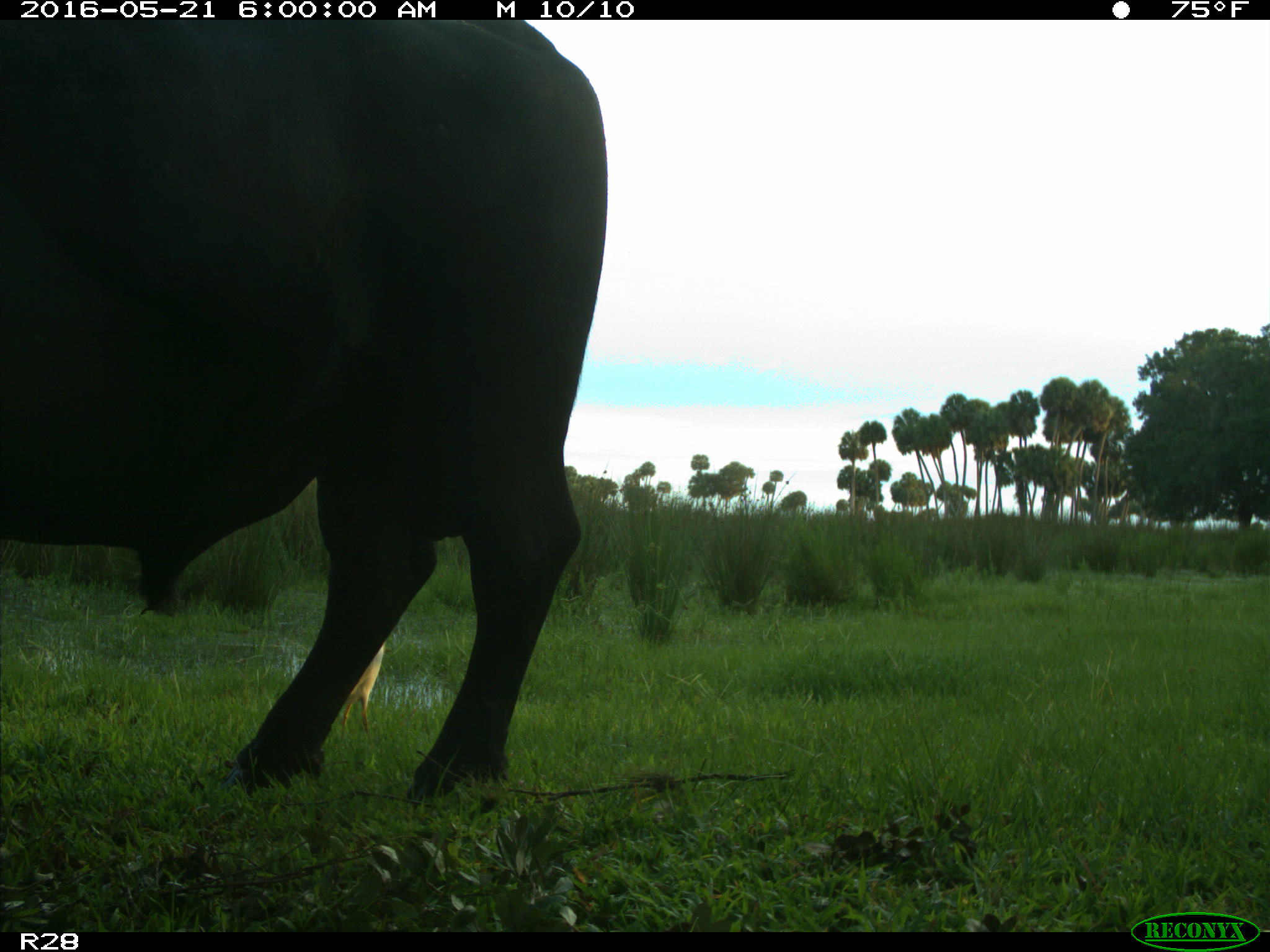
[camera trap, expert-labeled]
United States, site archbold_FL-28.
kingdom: Animalia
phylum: Chordata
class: Mammalia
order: Artiodactyla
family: Bovidae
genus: Bos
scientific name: Bos taurus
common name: domestic cow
Bos taurus (domestic cow).